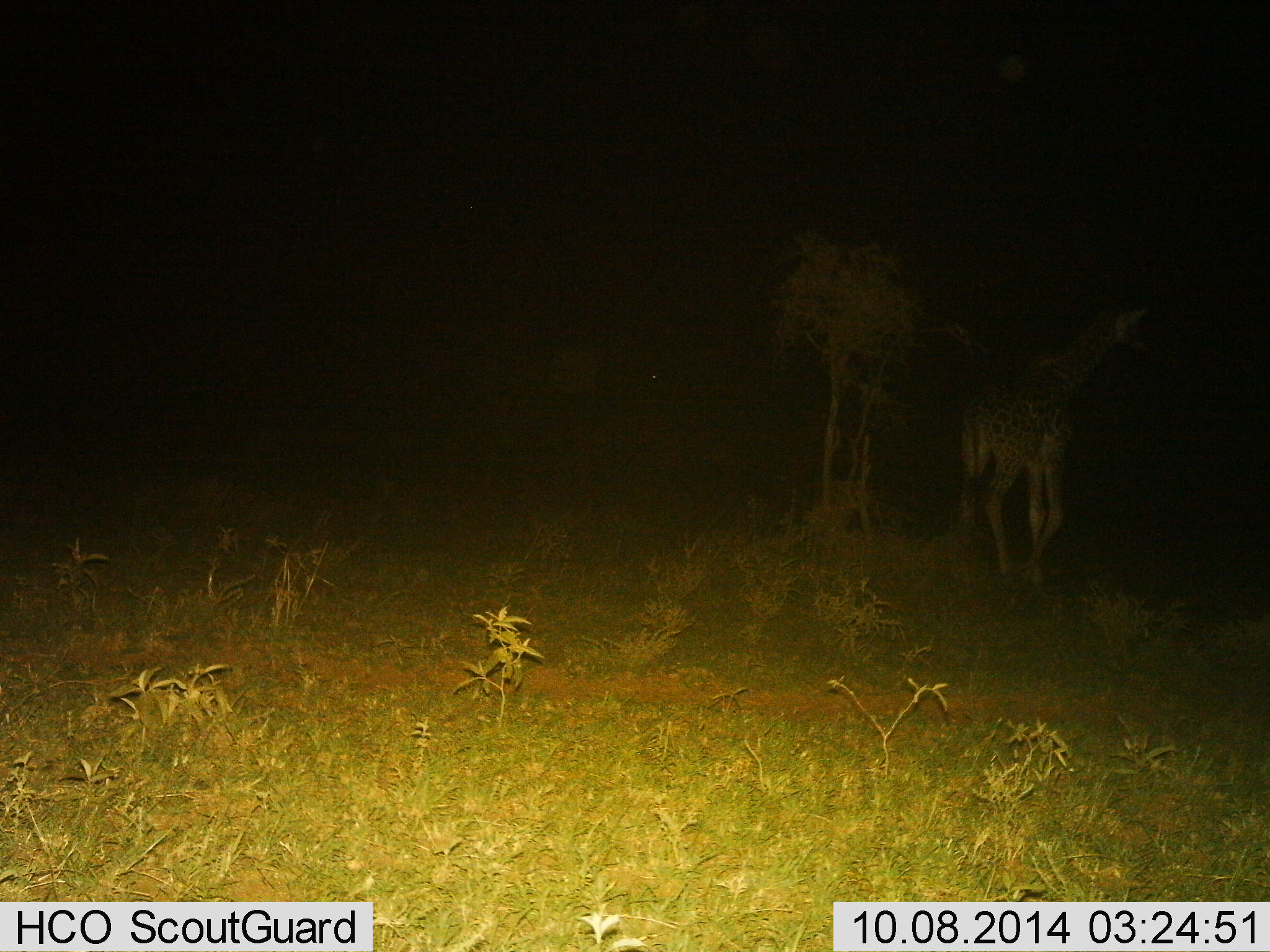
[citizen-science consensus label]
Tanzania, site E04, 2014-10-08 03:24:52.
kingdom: Animalia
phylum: Chordata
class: Mammalia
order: Artiodactyla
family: Giraffidae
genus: Giraffa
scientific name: Giraffa camelopardalis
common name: giraffe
Giraffe (Giraffa camelopardalis), count 1. Behavior (volunteer vote fractions): standing 30%, resting 0%, moving 80%, interacting 0%. Young present (vote fraction): 0%. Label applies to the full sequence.